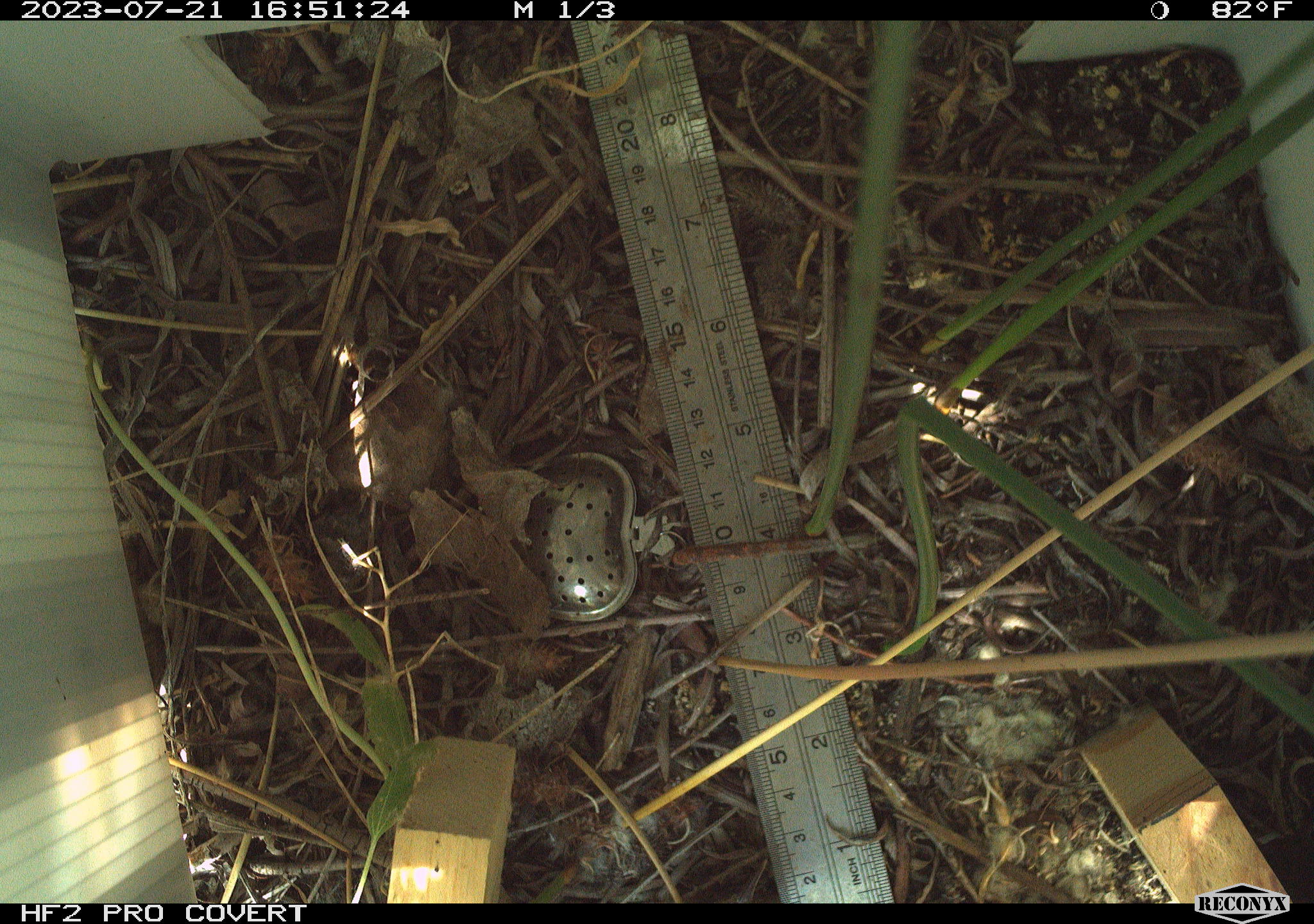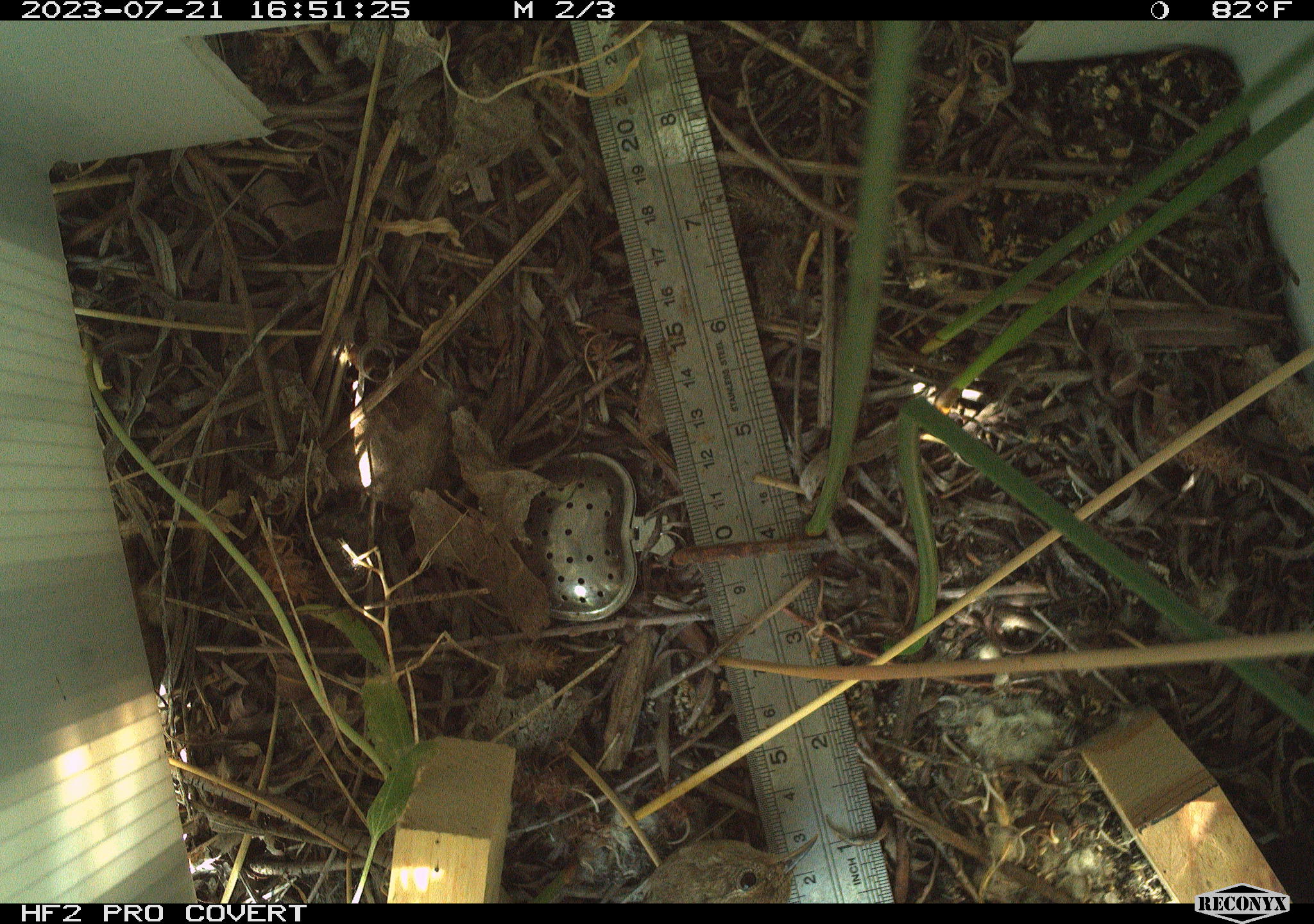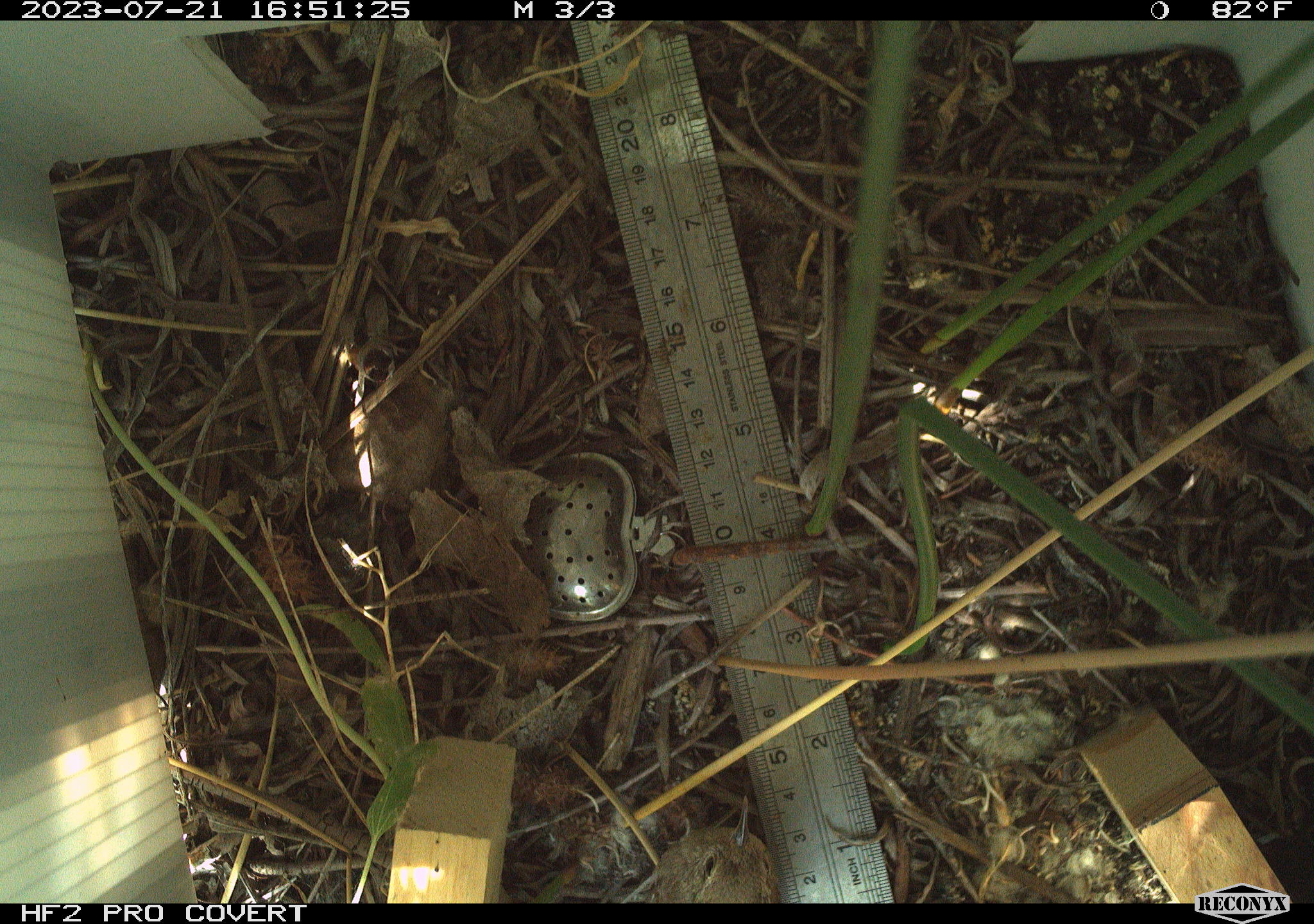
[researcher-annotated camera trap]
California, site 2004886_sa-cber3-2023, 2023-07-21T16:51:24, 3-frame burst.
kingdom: Animalia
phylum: Chordata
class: Aves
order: Passeriformes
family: Troglodytidae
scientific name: Troglodytidae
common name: wren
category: troglodytidae family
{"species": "troglodytidae family (wren) (Troglodytidae)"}